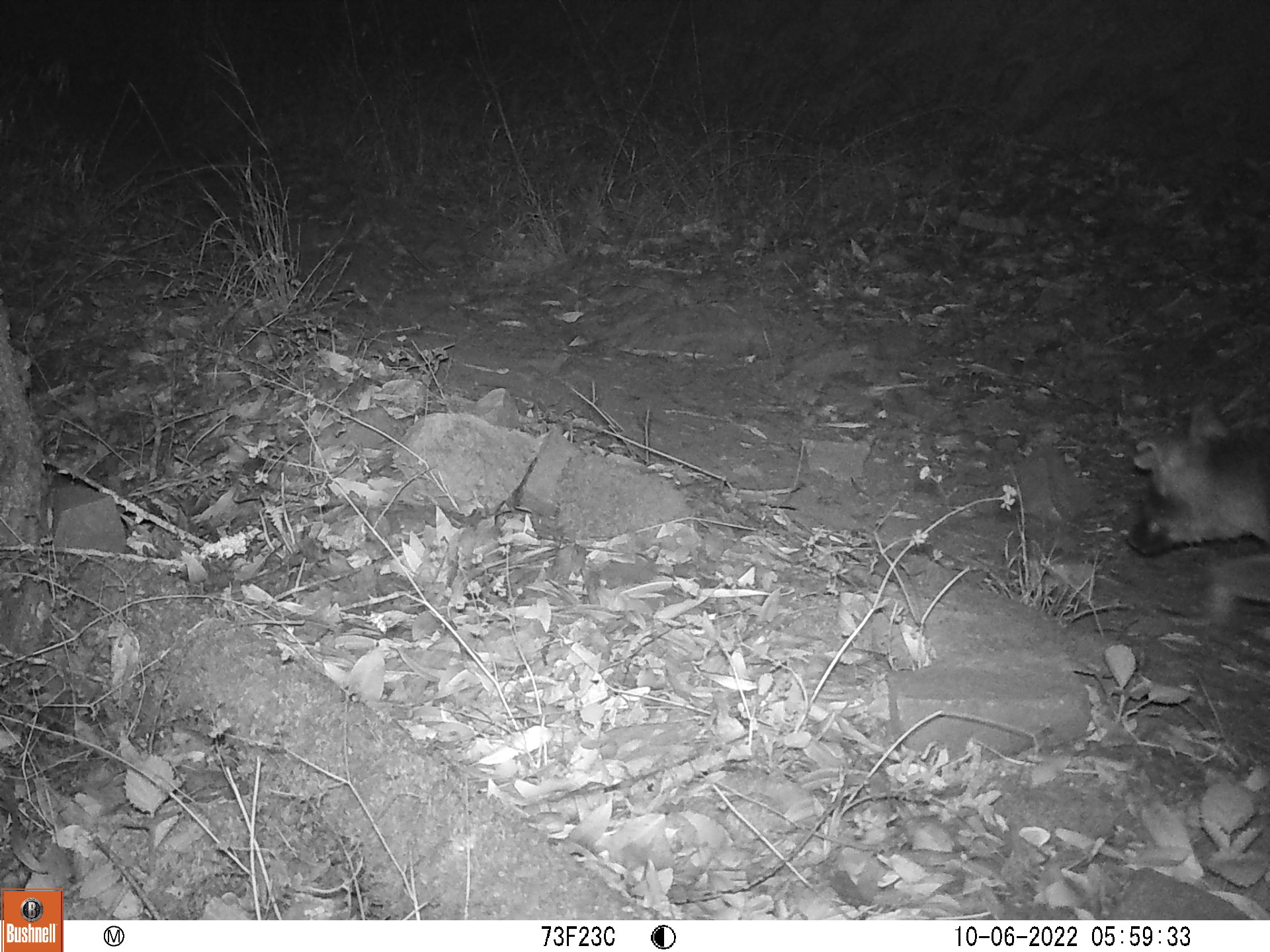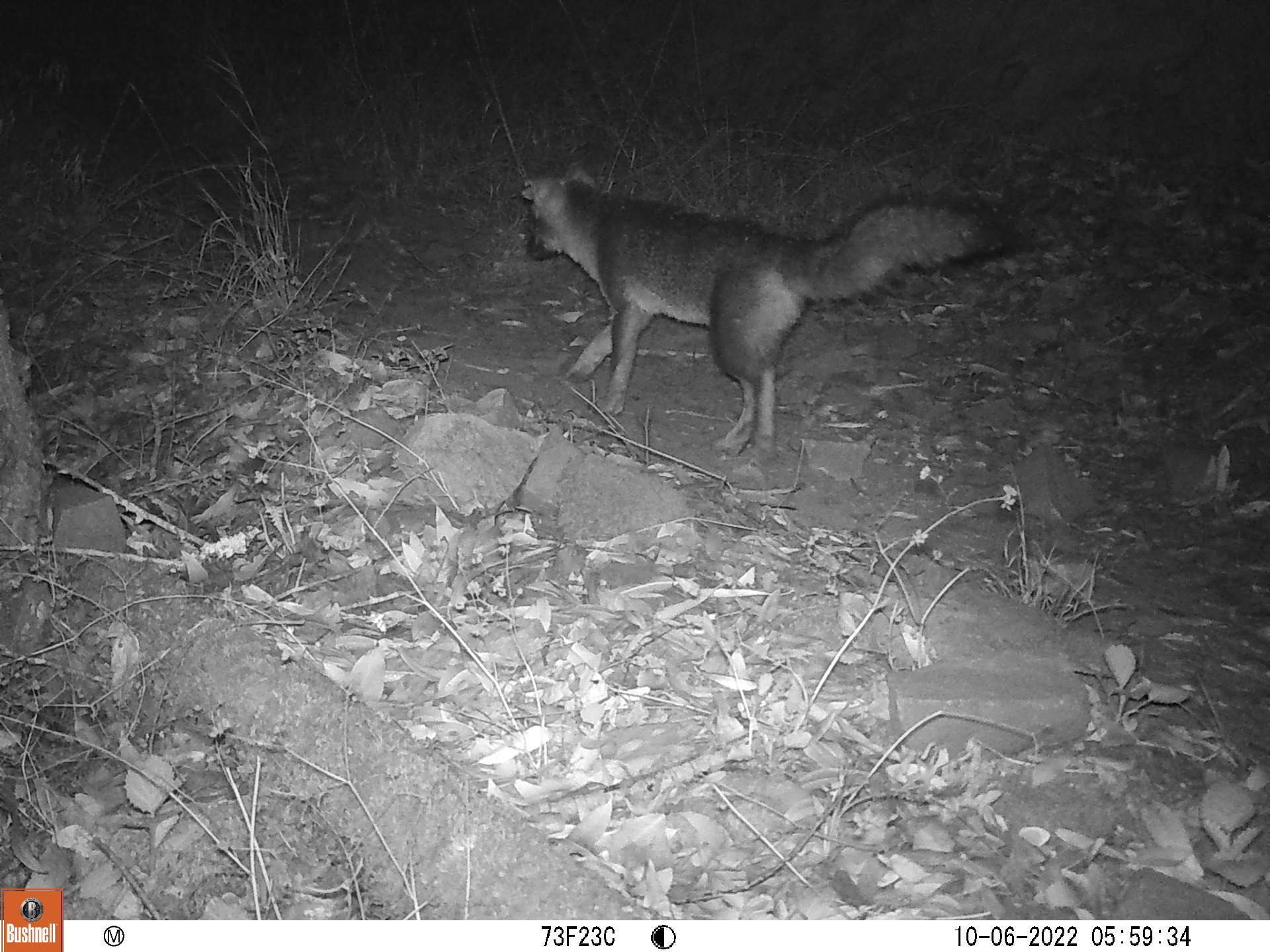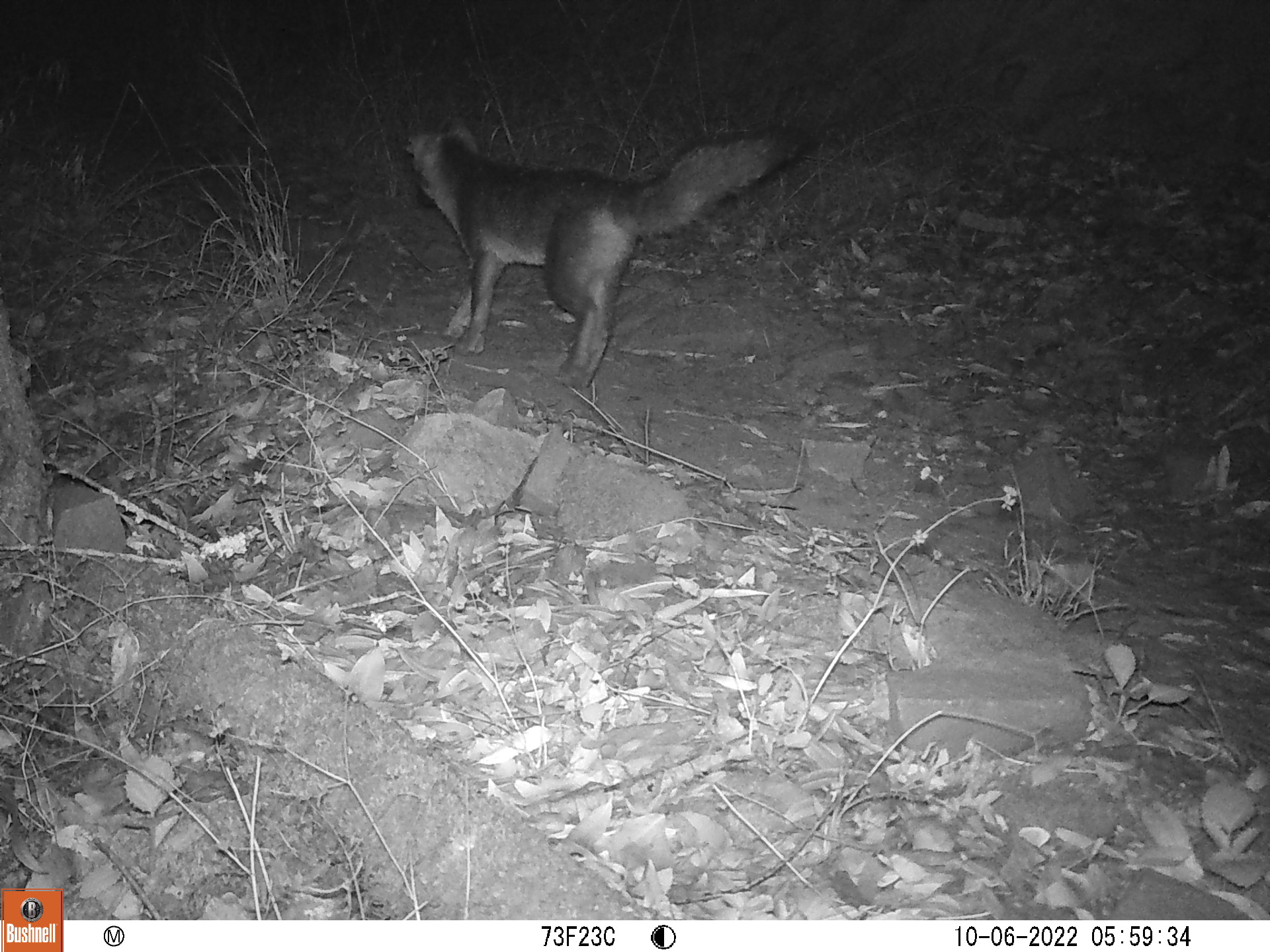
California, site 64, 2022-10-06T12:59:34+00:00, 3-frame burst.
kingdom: Animalia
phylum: Chordata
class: Mammalia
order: Carnivora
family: Canidae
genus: Urocyon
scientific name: Urocyon cinereoargenteus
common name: gray fox